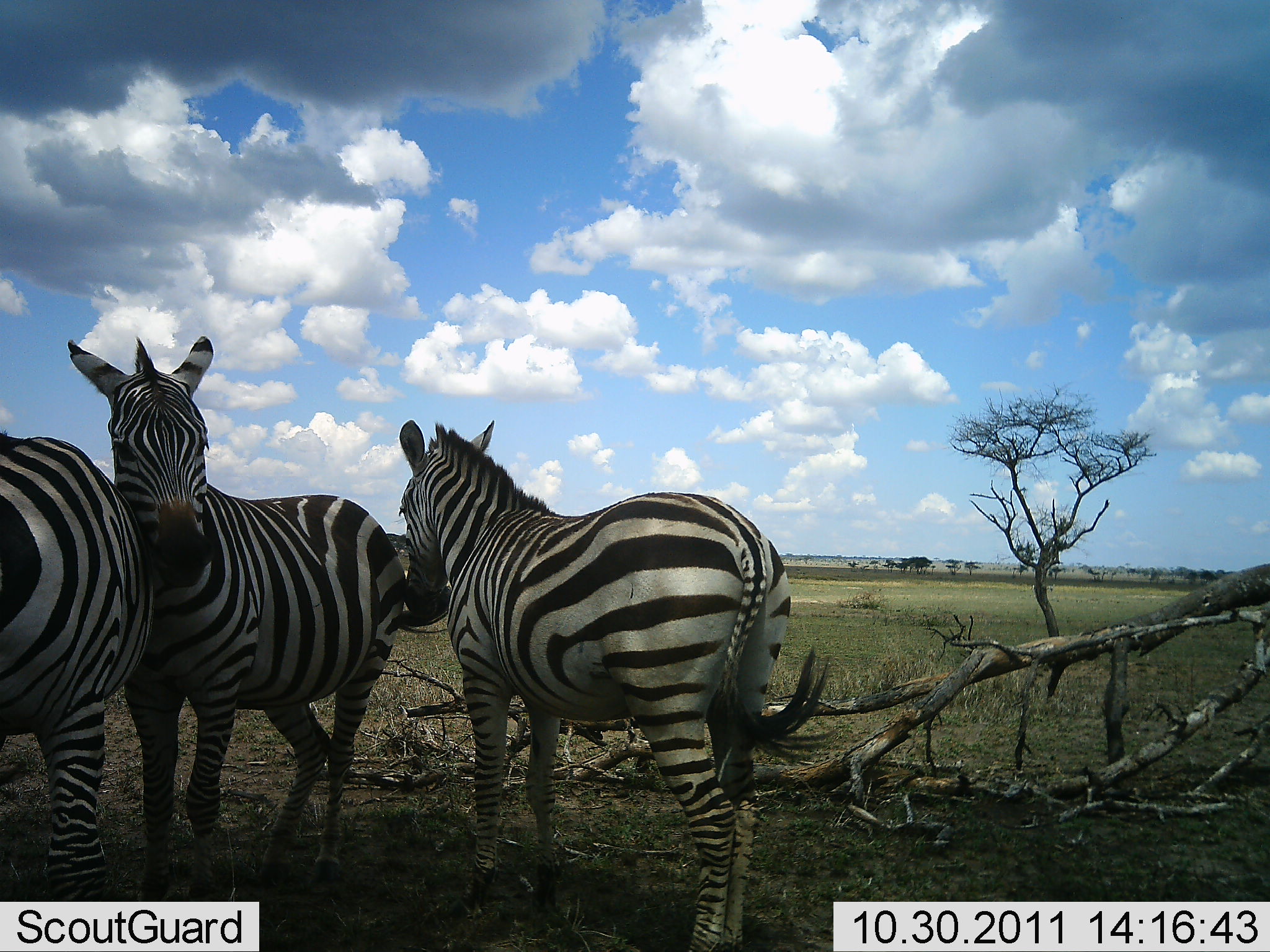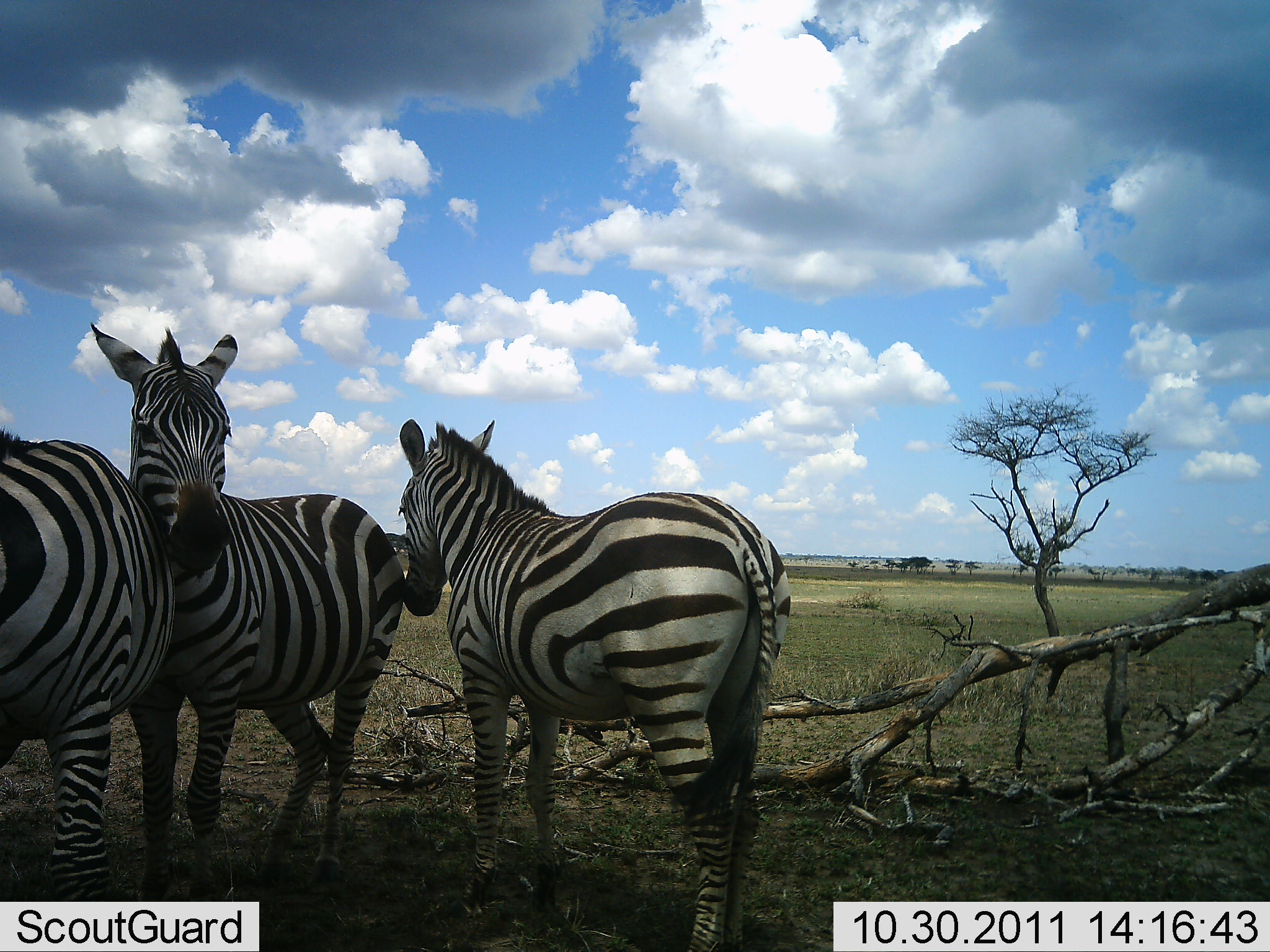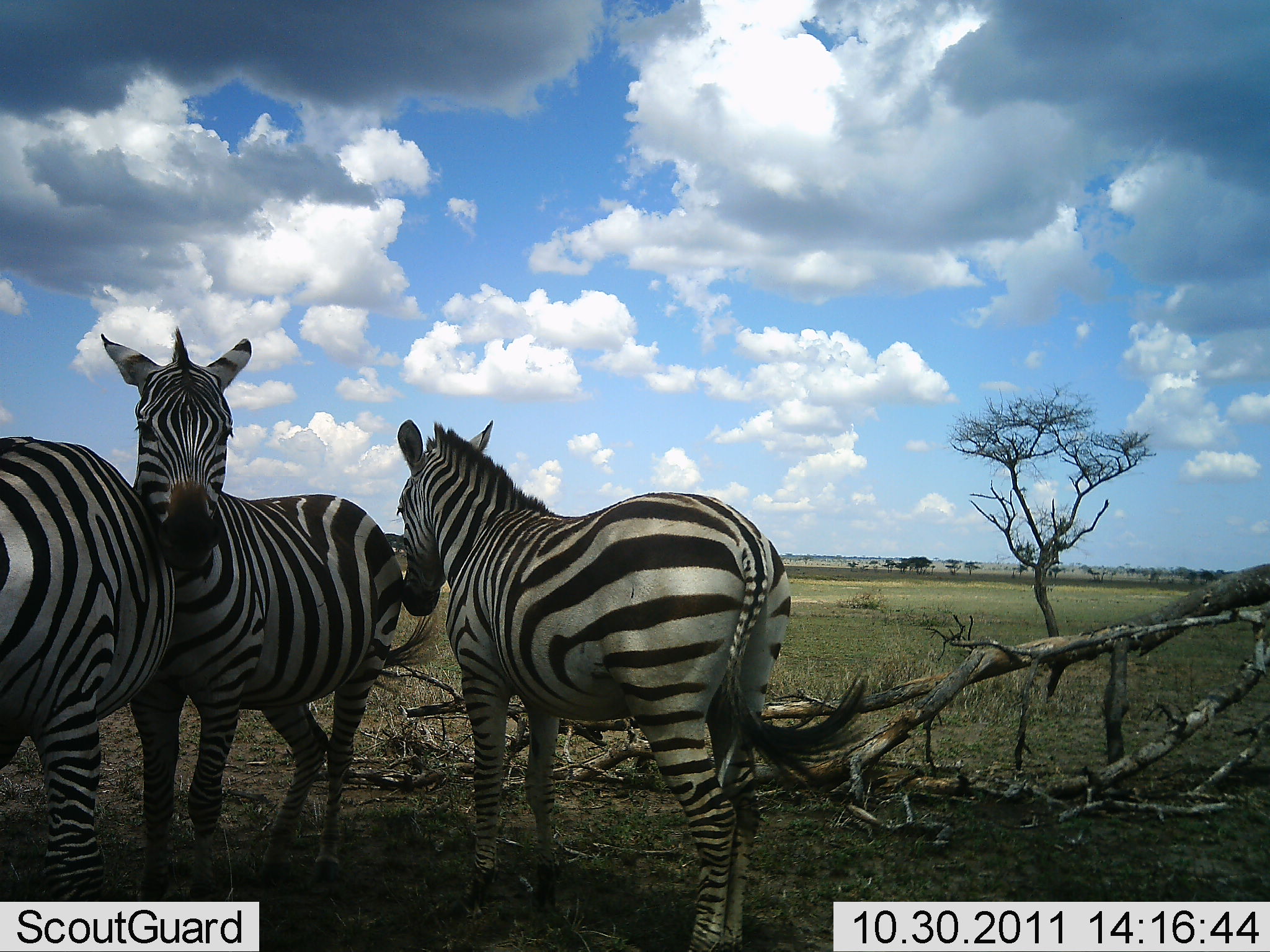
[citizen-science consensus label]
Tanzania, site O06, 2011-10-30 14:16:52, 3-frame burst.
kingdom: Animalia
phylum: Chordata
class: Mammalia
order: Perissodactyla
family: Equidae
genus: Equus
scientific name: Equus quagga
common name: plains zebra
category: zebra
Zebra (plains zebra) (Equus quagga), count 3. Behavior (volunteer vote fractions): standing 82%, resting 0%, moving 9%, interacting 36%. Young present (vote fraction): 0%. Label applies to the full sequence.